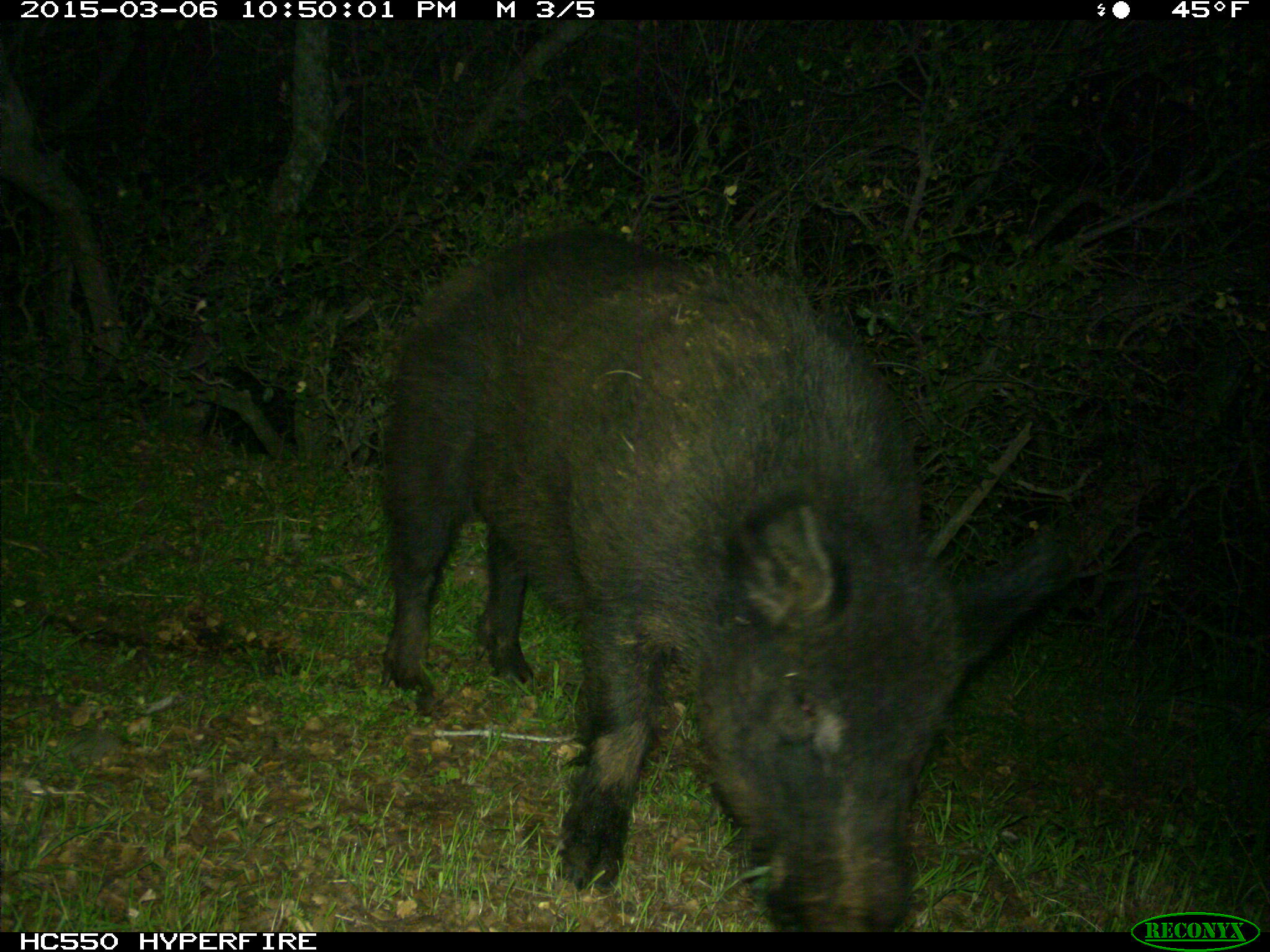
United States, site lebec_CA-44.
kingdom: Animalia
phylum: Chordata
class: Mammalia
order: Artiodactyla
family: Suidae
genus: Sus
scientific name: Sus scrofa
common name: wild boar